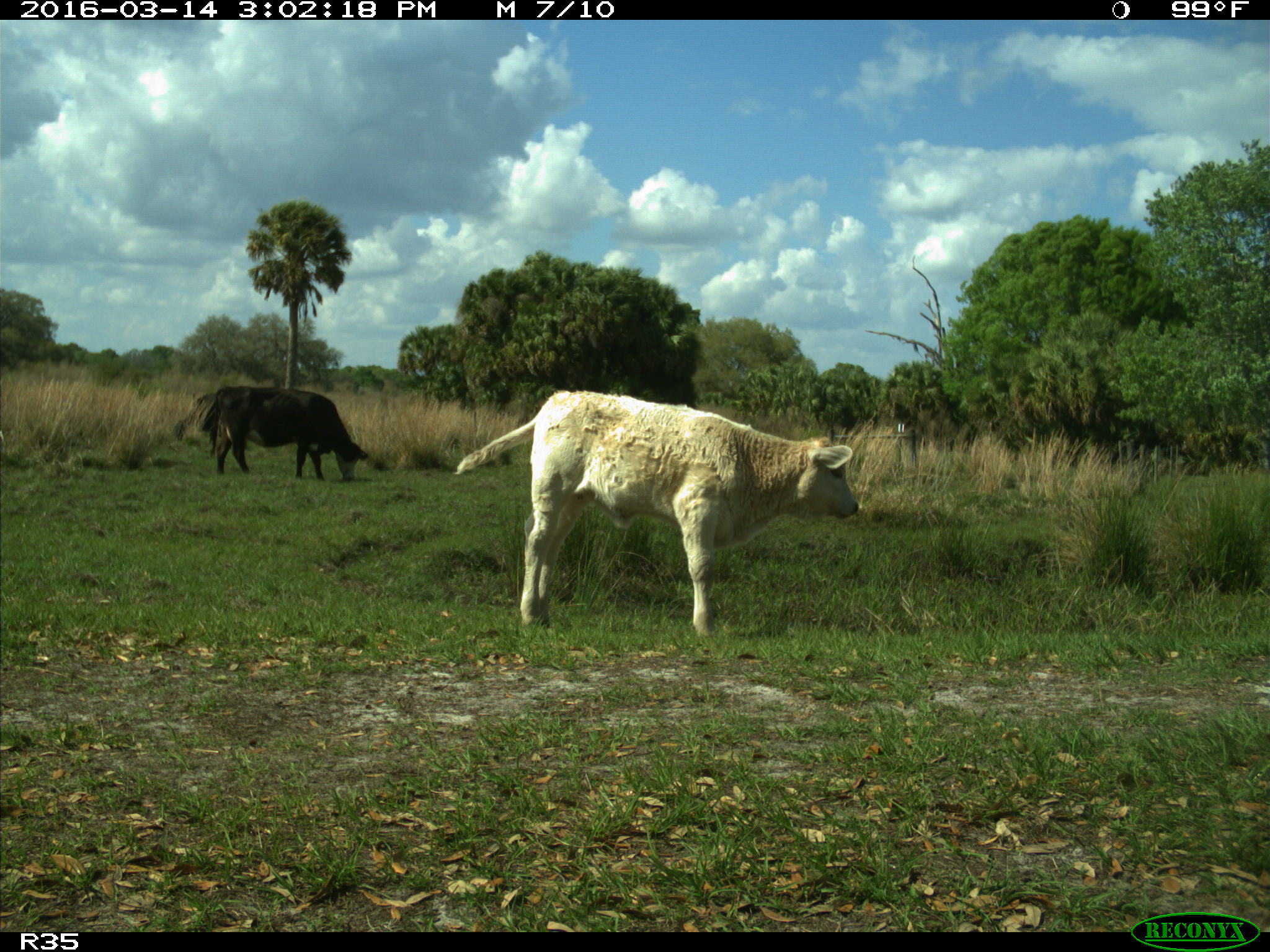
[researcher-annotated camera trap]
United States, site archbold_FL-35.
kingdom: Animalia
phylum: Chordata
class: Mammalia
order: Artiodactyla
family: Bovidae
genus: Bos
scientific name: Bos taurus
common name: domestic cow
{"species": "Bos taurus (domestic cow)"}